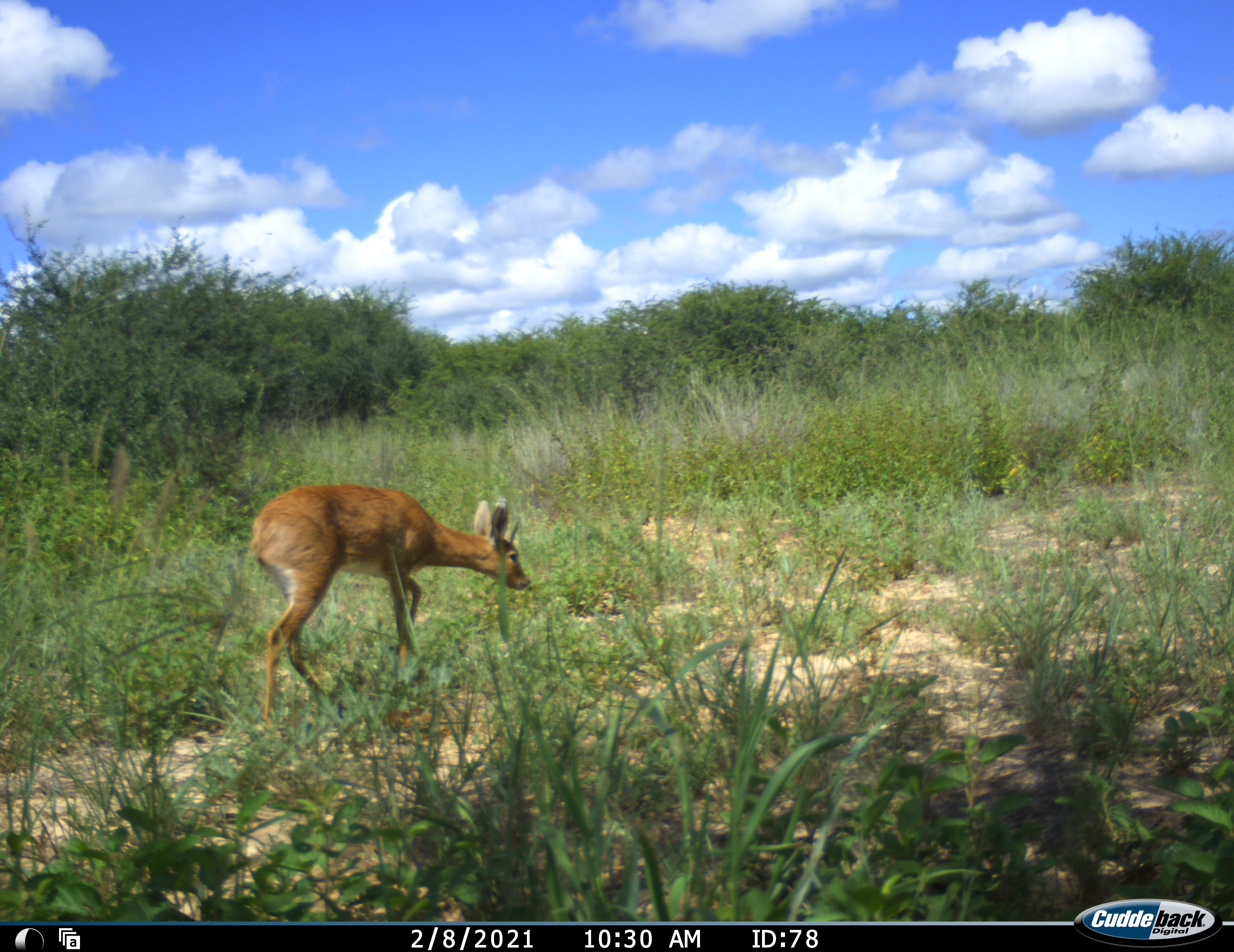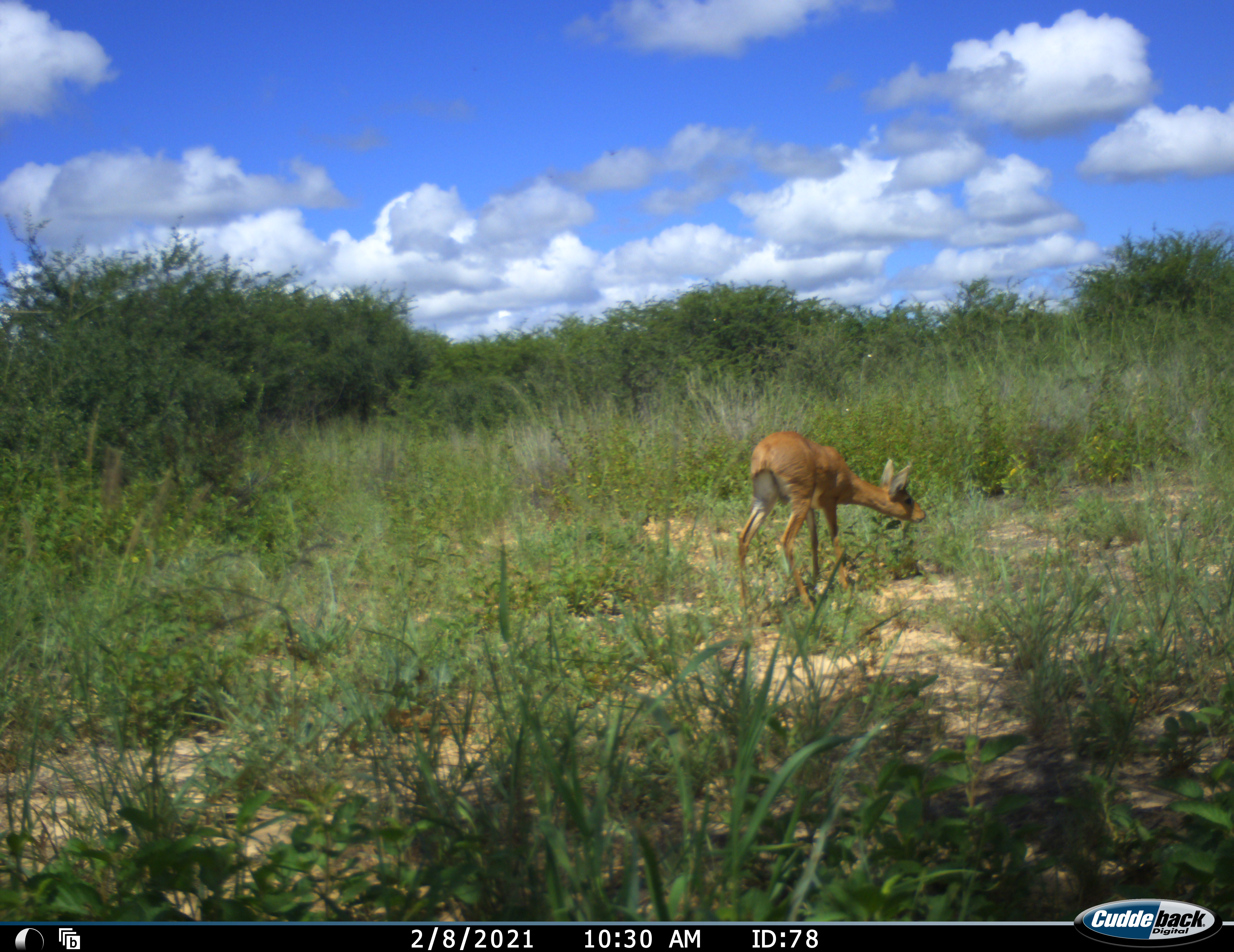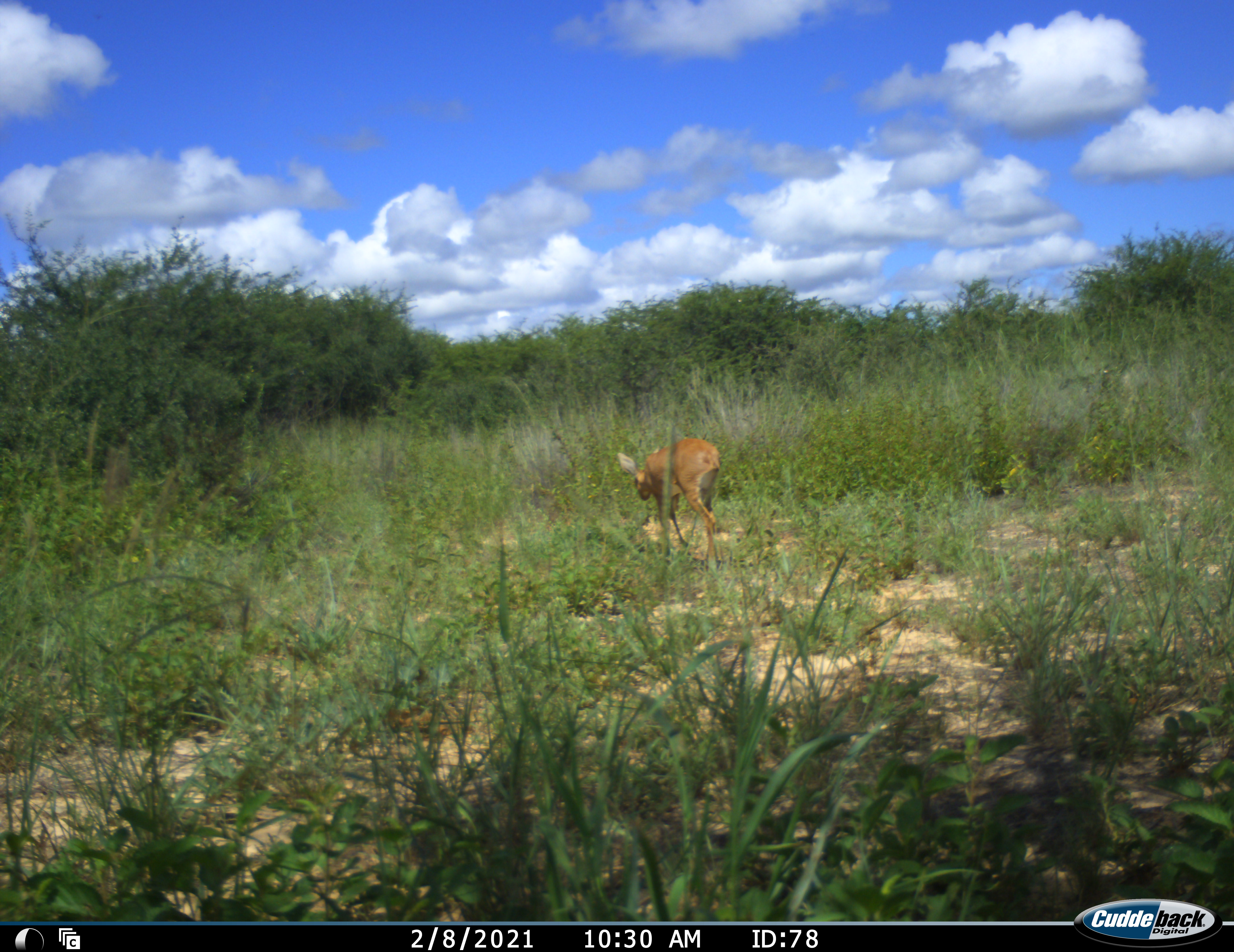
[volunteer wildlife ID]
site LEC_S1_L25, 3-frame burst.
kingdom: Animalia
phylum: Chordata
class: Mammalia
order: Artiodactyla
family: Bovidae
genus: Raphicerus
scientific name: Raphicerus campestris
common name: steenbok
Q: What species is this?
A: Steenbok (Raphicerus campestris).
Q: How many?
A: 1.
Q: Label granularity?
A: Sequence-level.